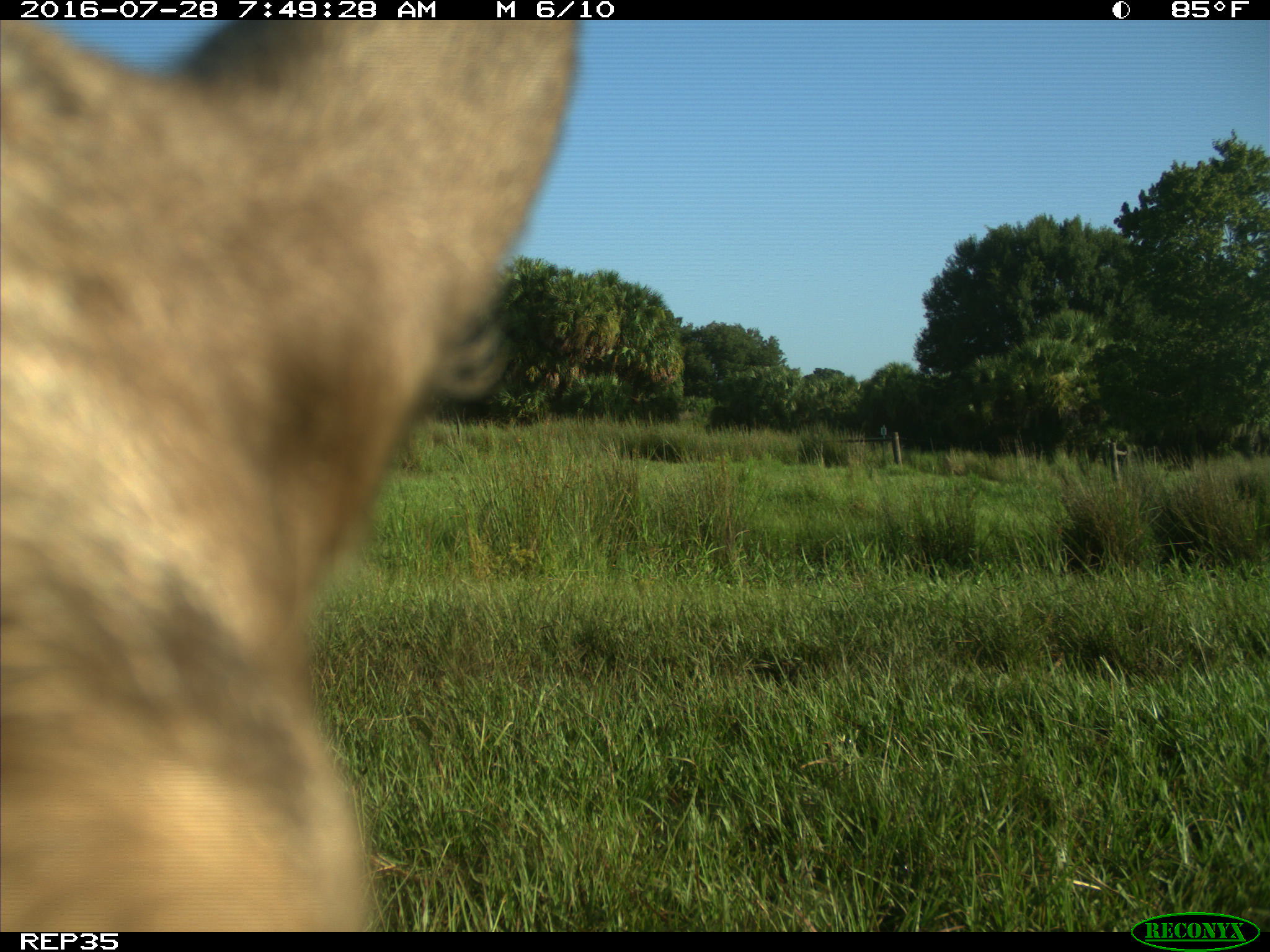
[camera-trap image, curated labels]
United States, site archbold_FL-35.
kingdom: Animalia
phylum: Chordata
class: Mammalia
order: Artiodactyla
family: Bovidae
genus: Bos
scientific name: Bos taurus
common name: domestic cow